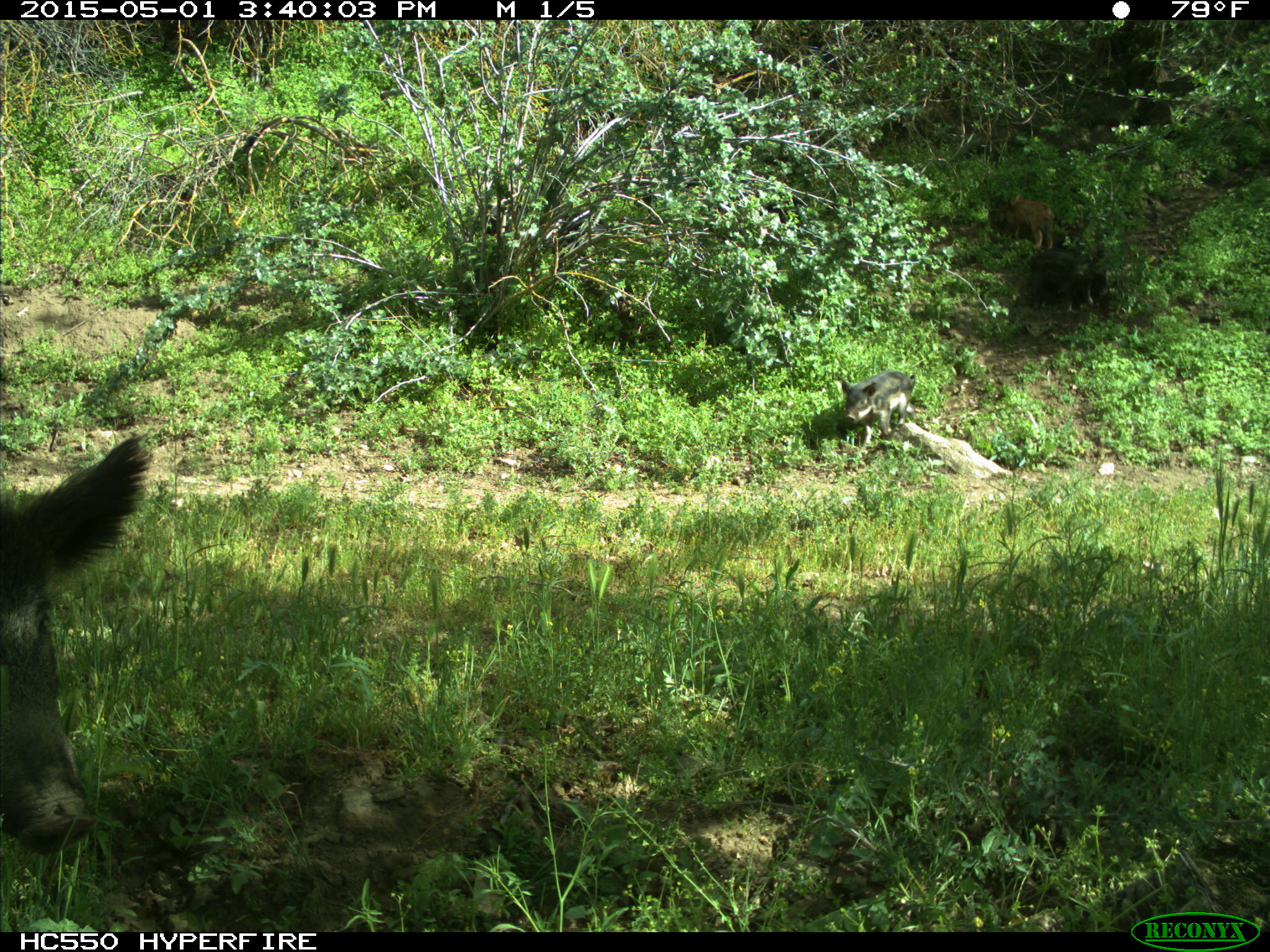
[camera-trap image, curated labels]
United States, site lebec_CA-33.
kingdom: Animalia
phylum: Chordata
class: Mammalia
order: Artiodactyla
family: Suidae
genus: Sus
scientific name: Sus scrofa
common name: wild boar